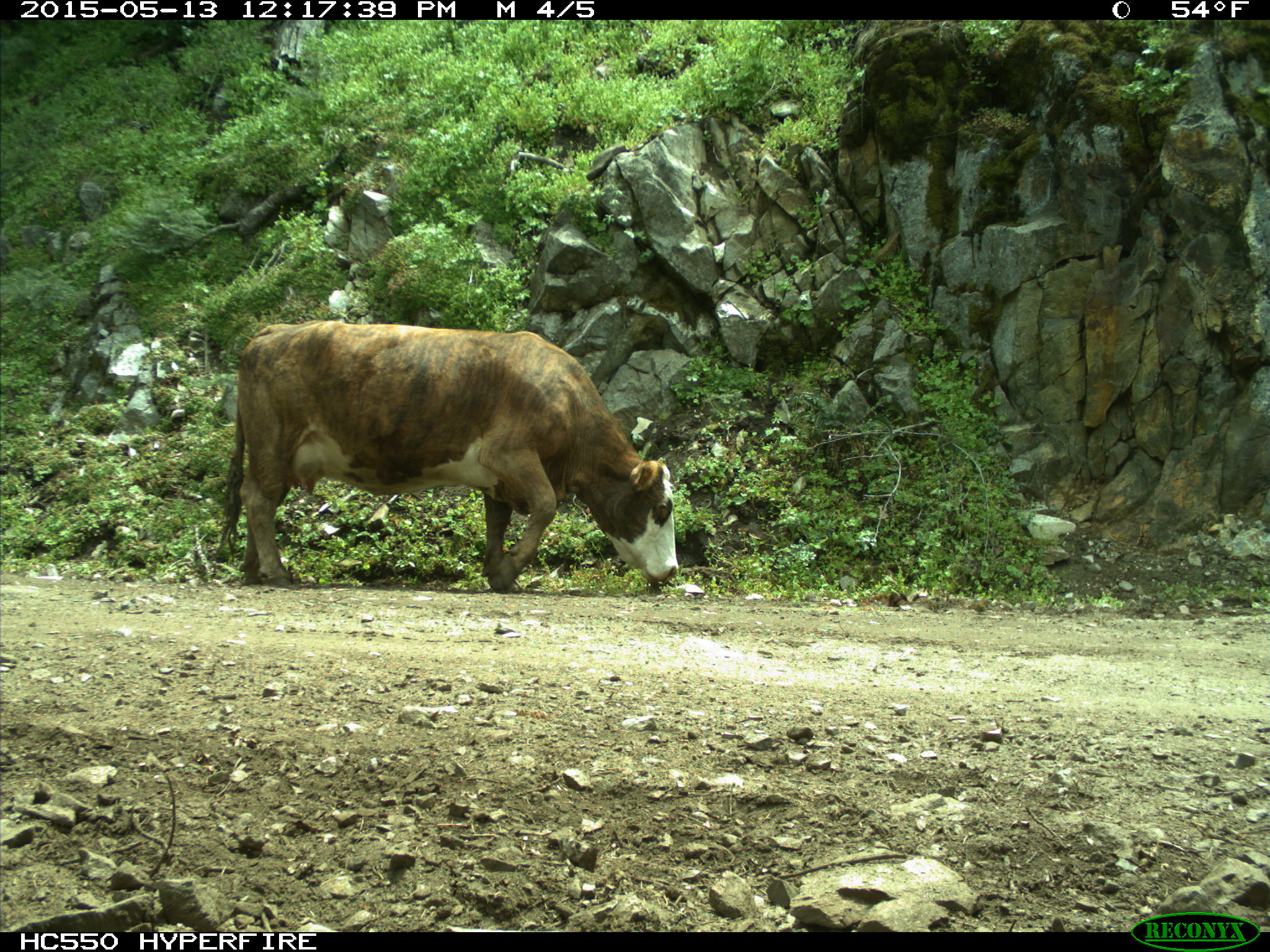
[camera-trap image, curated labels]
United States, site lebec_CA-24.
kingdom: Animalia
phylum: Chordata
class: Mammalia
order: Artiodactyla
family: Bovidae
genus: Bos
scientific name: Bos taurus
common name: domestic cow